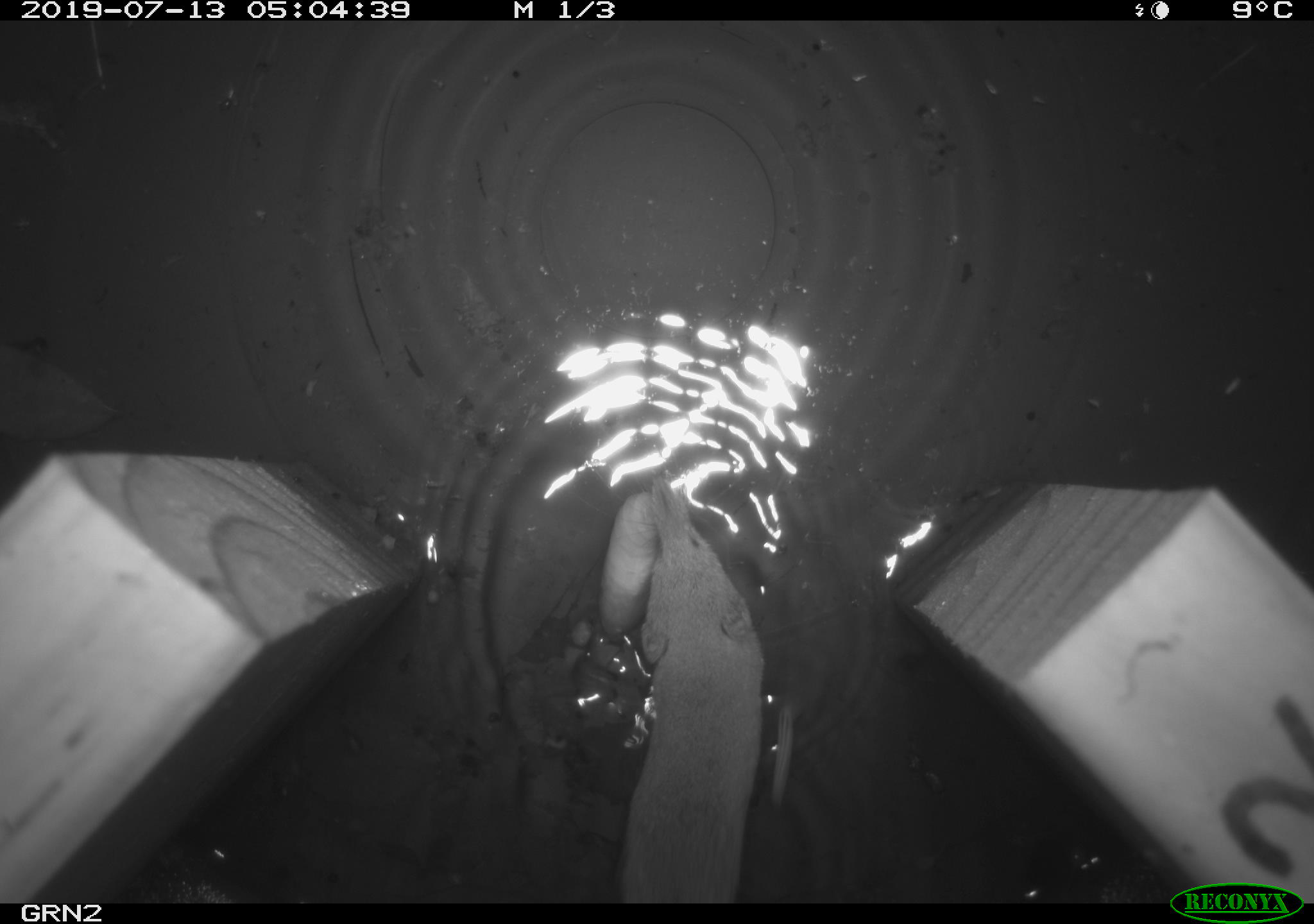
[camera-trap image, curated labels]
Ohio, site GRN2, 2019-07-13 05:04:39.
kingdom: Animalia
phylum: Chordata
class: Mammalia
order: Eulipotyphla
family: Soricidae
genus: Sorex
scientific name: Sorex cinereus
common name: masked shrew